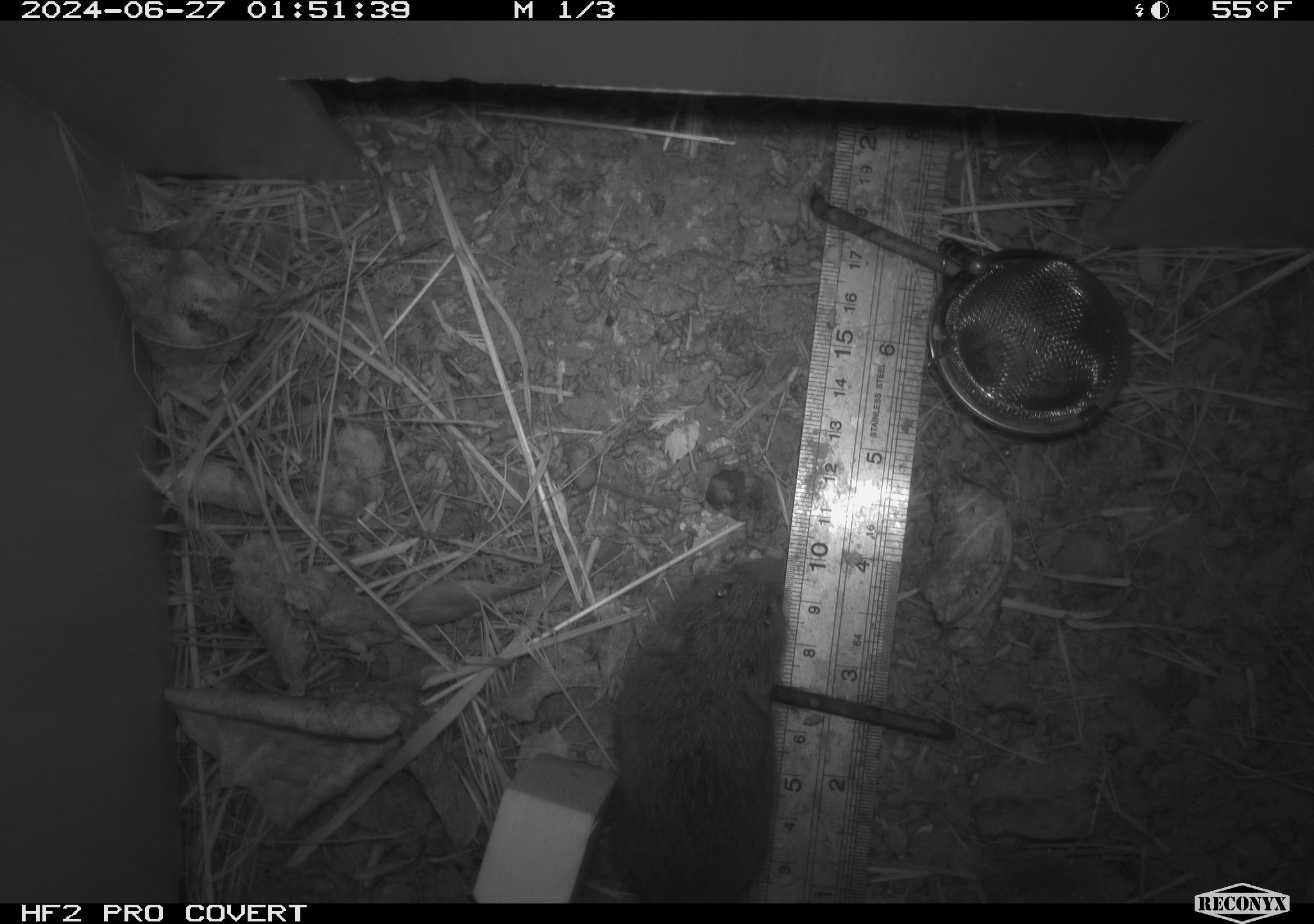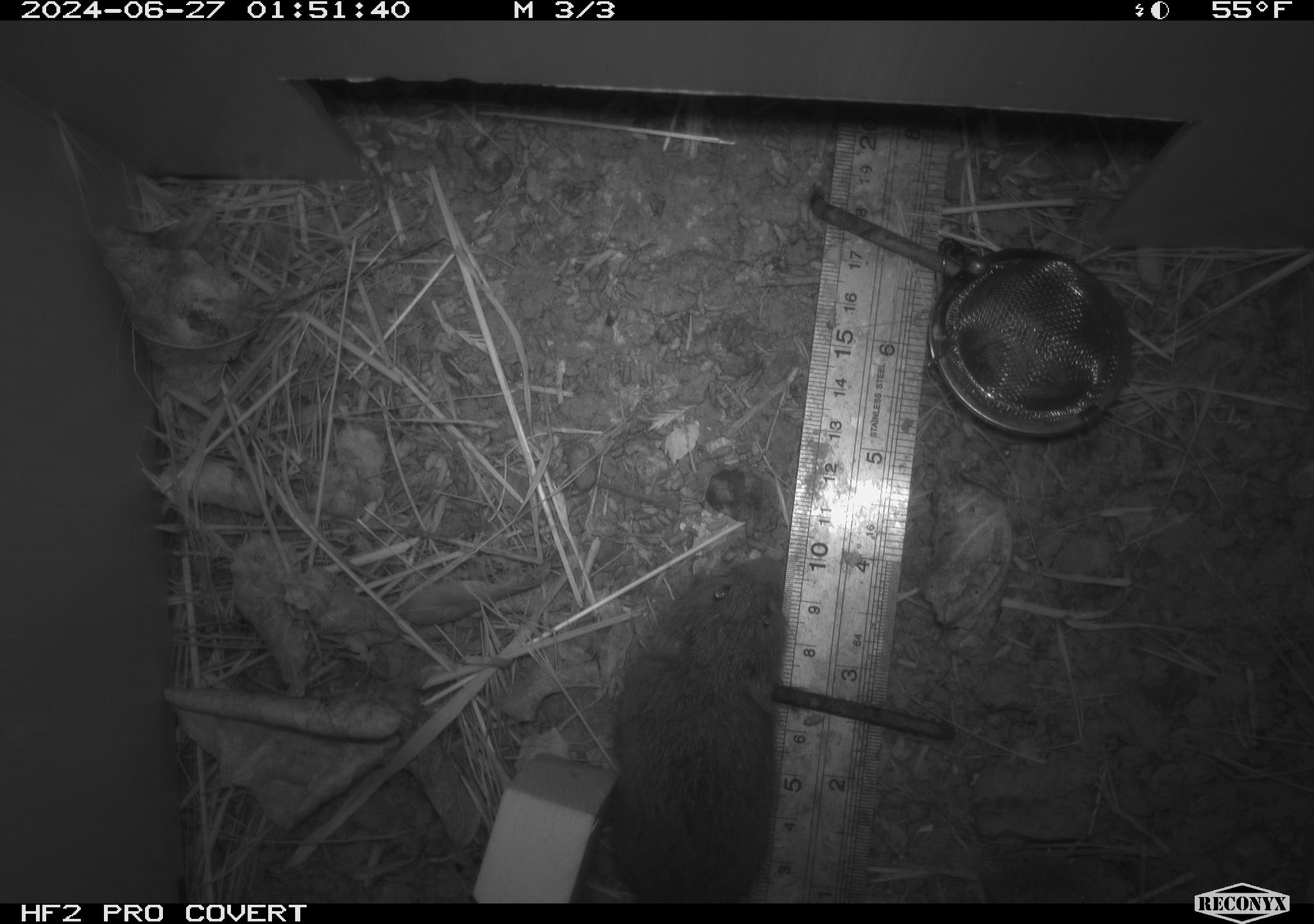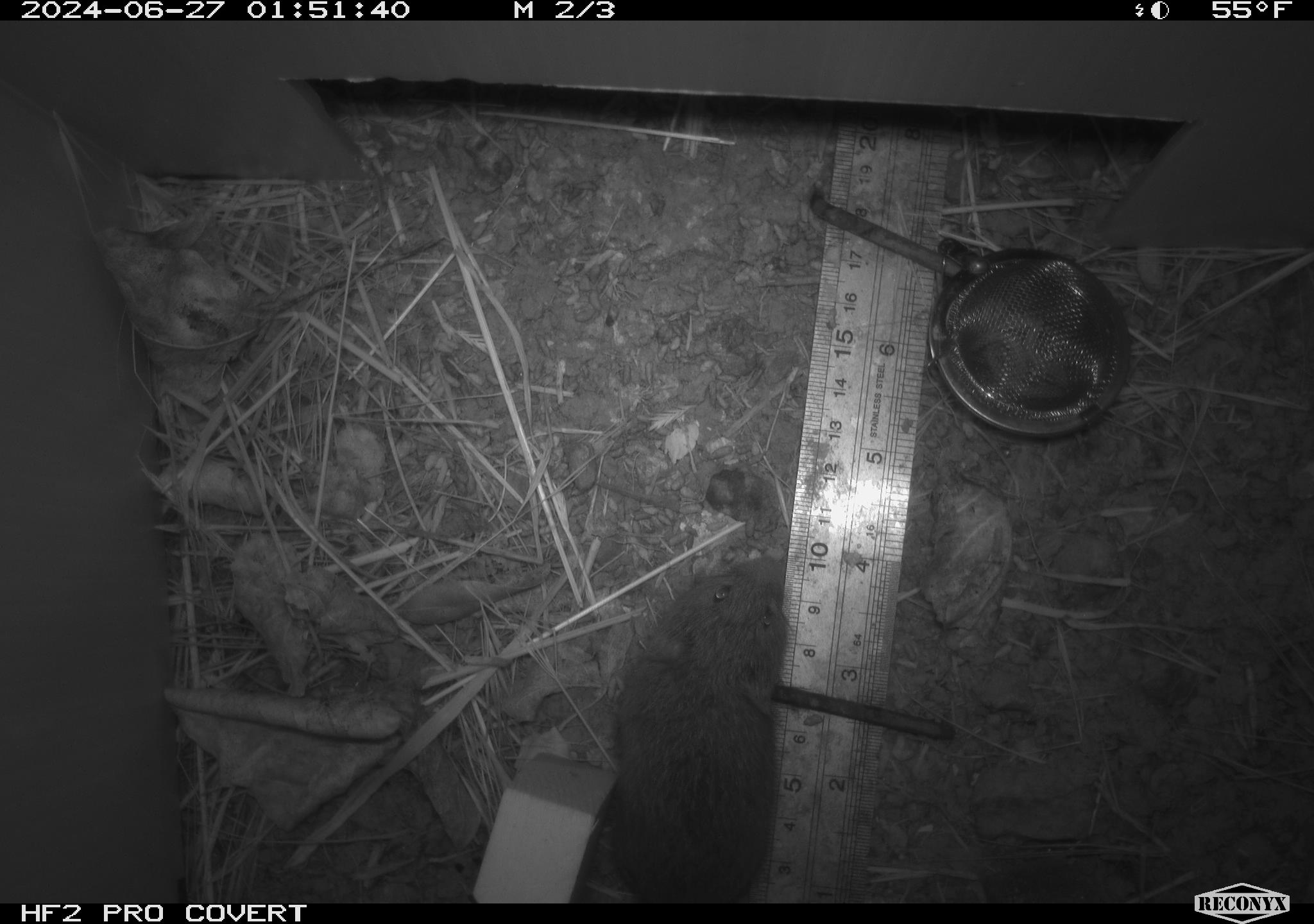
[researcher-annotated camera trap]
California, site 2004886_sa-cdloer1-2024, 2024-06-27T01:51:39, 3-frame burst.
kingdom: Animalia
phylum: Chordata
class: Mammalia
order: Rodentia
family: Cricetidae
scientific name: Arvicolinae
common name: voles, lemmings, and muskrats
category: arvicolinae subfamily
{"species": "arvicolinae subfamily (voles, lemmings, and muskrats) (Arvicolinae)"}